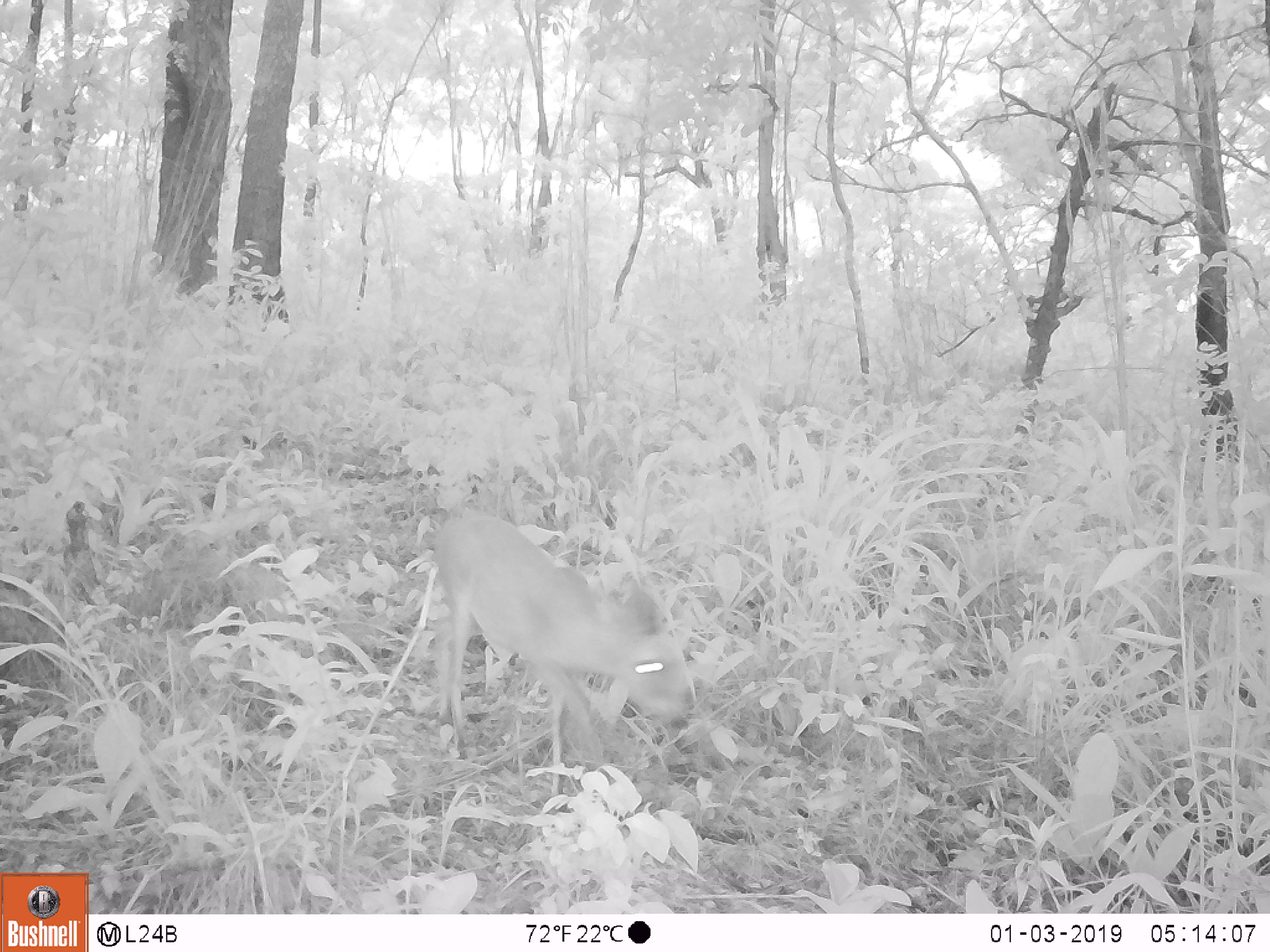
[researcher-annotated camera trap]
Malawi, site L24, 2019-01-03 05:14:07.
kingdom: Animalia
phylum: Chordata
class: Mammalia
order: Artiodactyla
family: Bovidae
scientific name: Antilopinae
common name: small antelope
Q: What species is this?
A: Small antelope (Antilopinae).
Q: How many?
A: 1.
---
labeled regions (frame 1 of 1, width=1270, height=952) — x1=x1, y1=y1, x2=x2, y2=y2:
small antelope: x1=416, y1=498, x2=728, y2=781